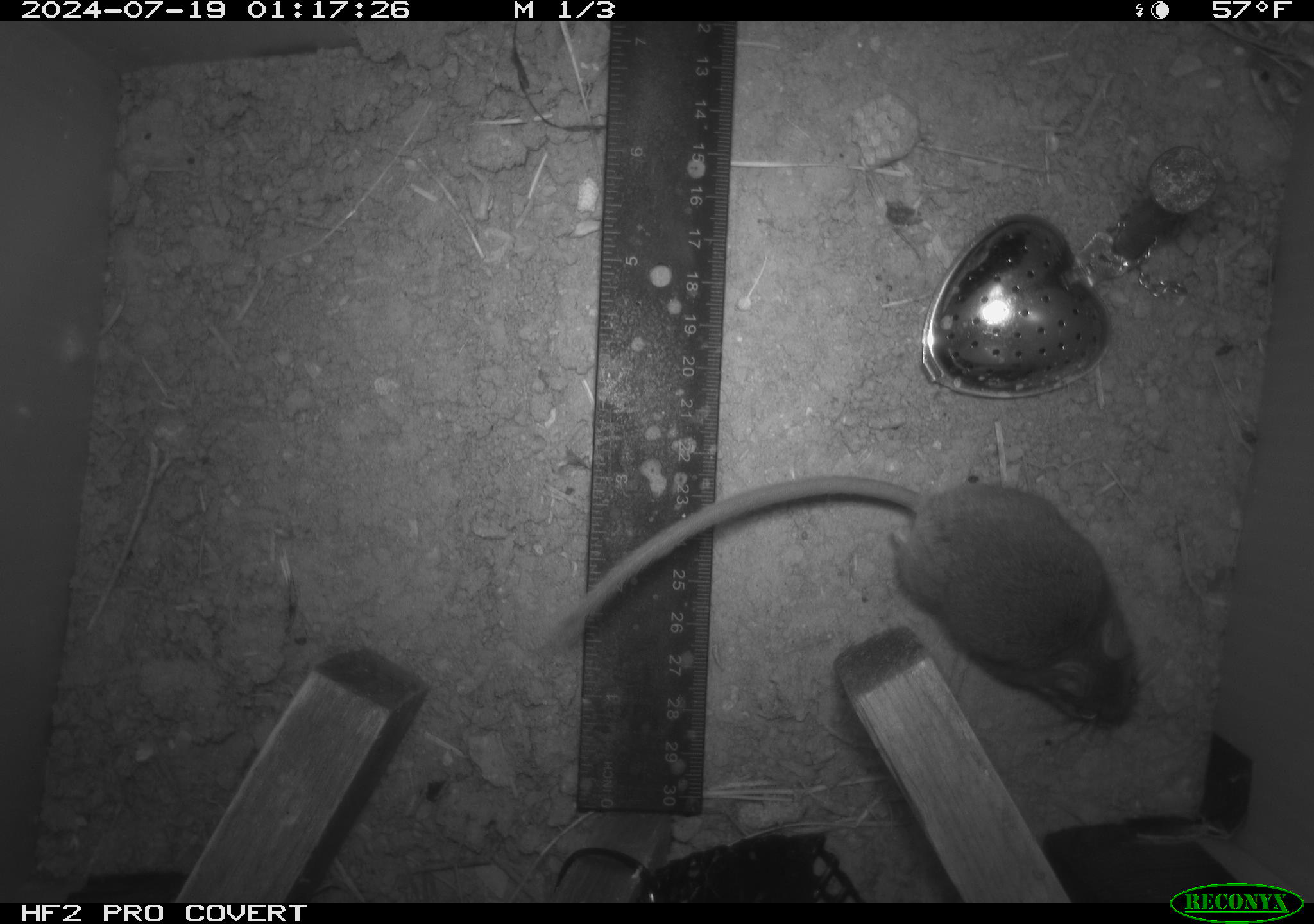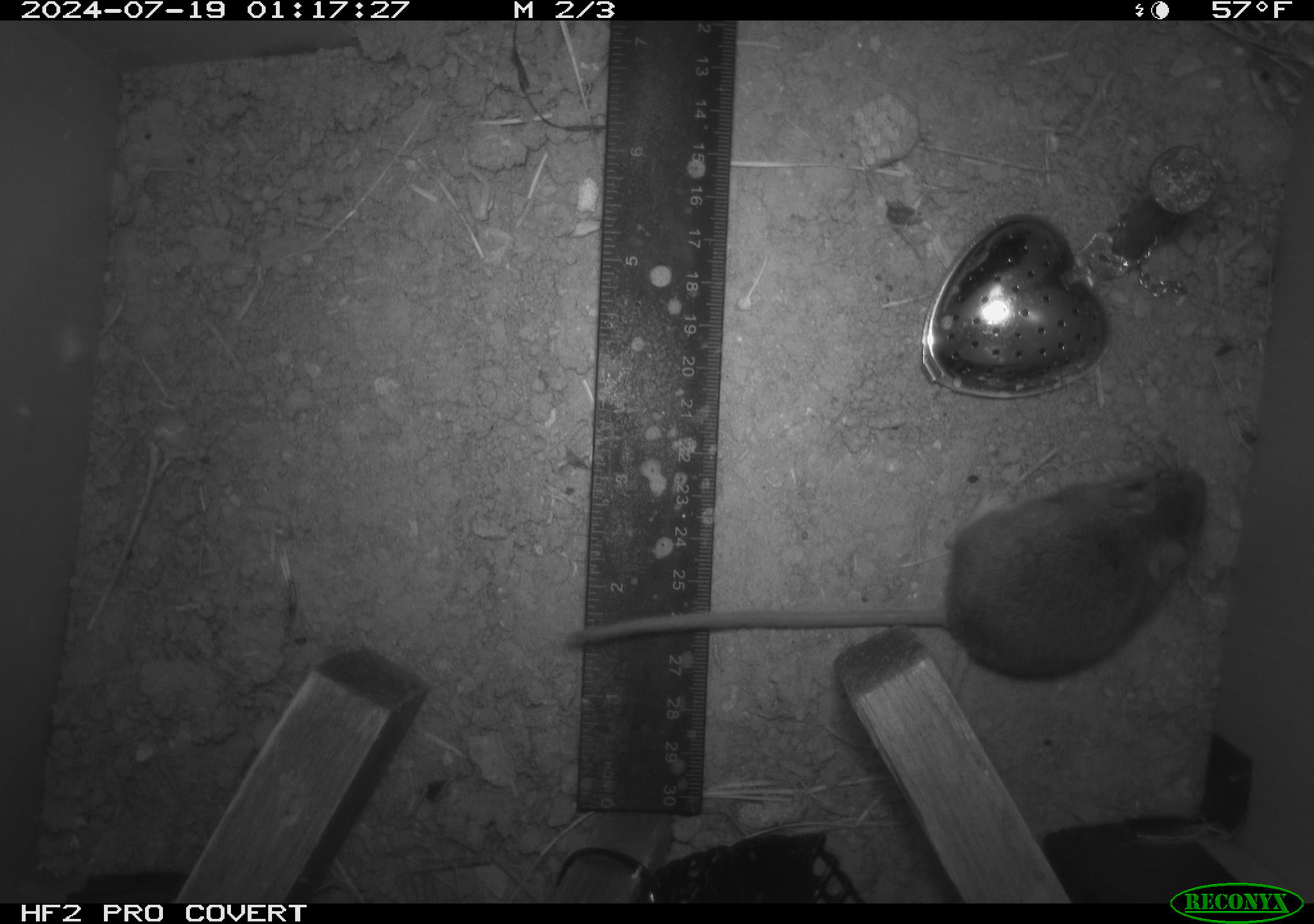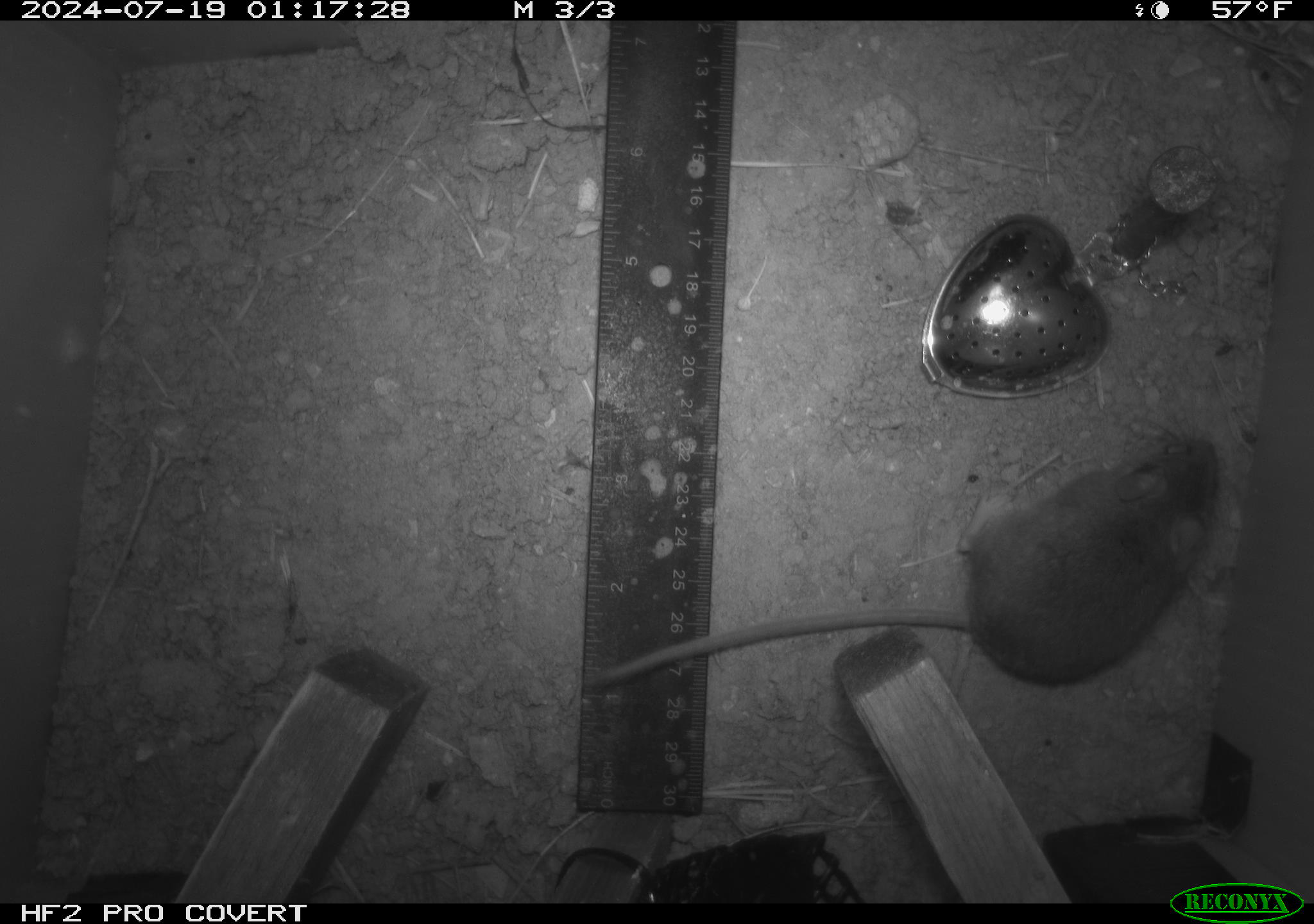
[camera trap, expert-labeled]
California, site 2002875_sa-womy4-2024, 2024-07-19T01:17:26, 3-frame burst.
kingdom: Animalia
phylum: Chordata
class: Mammalia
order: Rodentia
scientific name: Rodentia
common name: mouse species